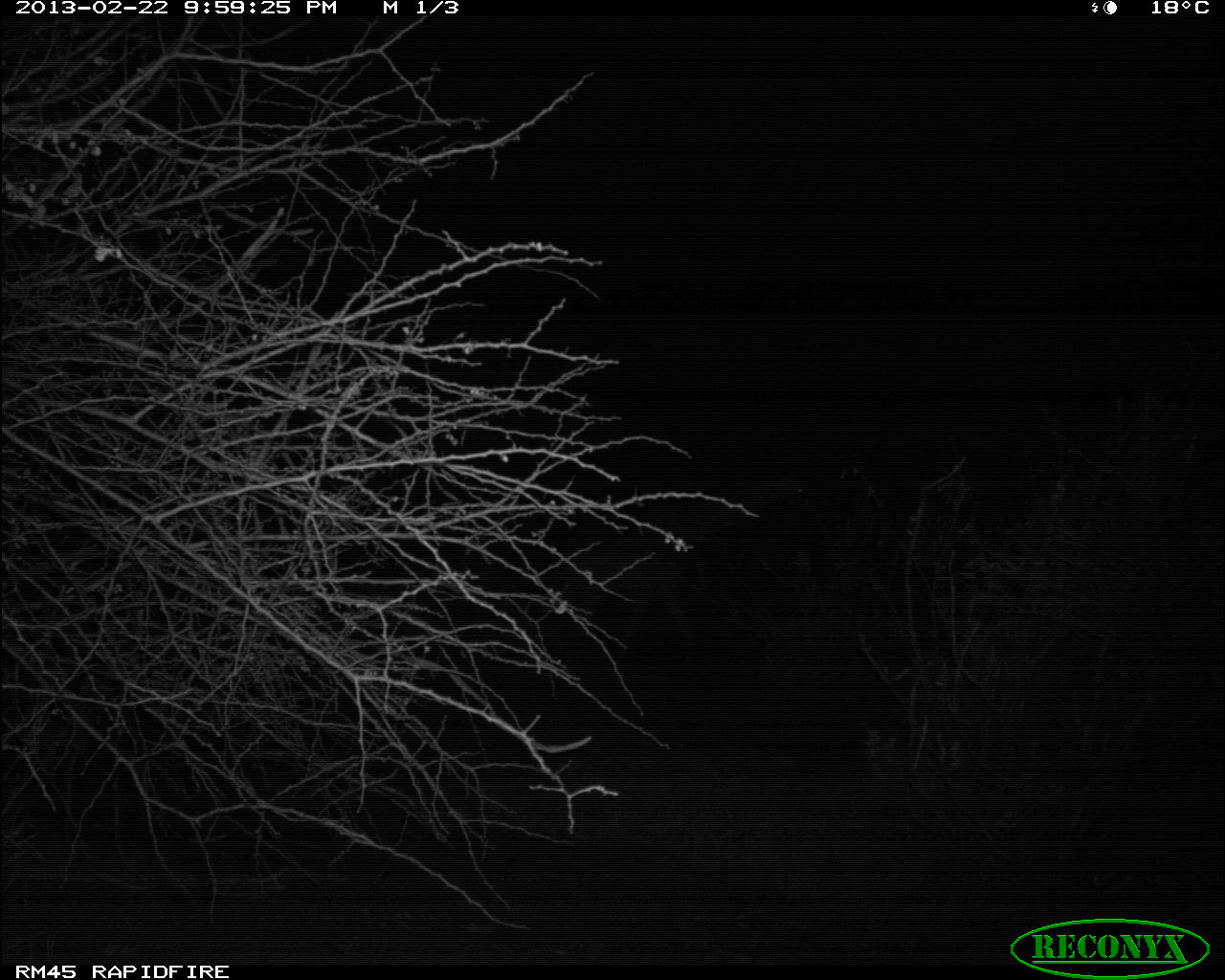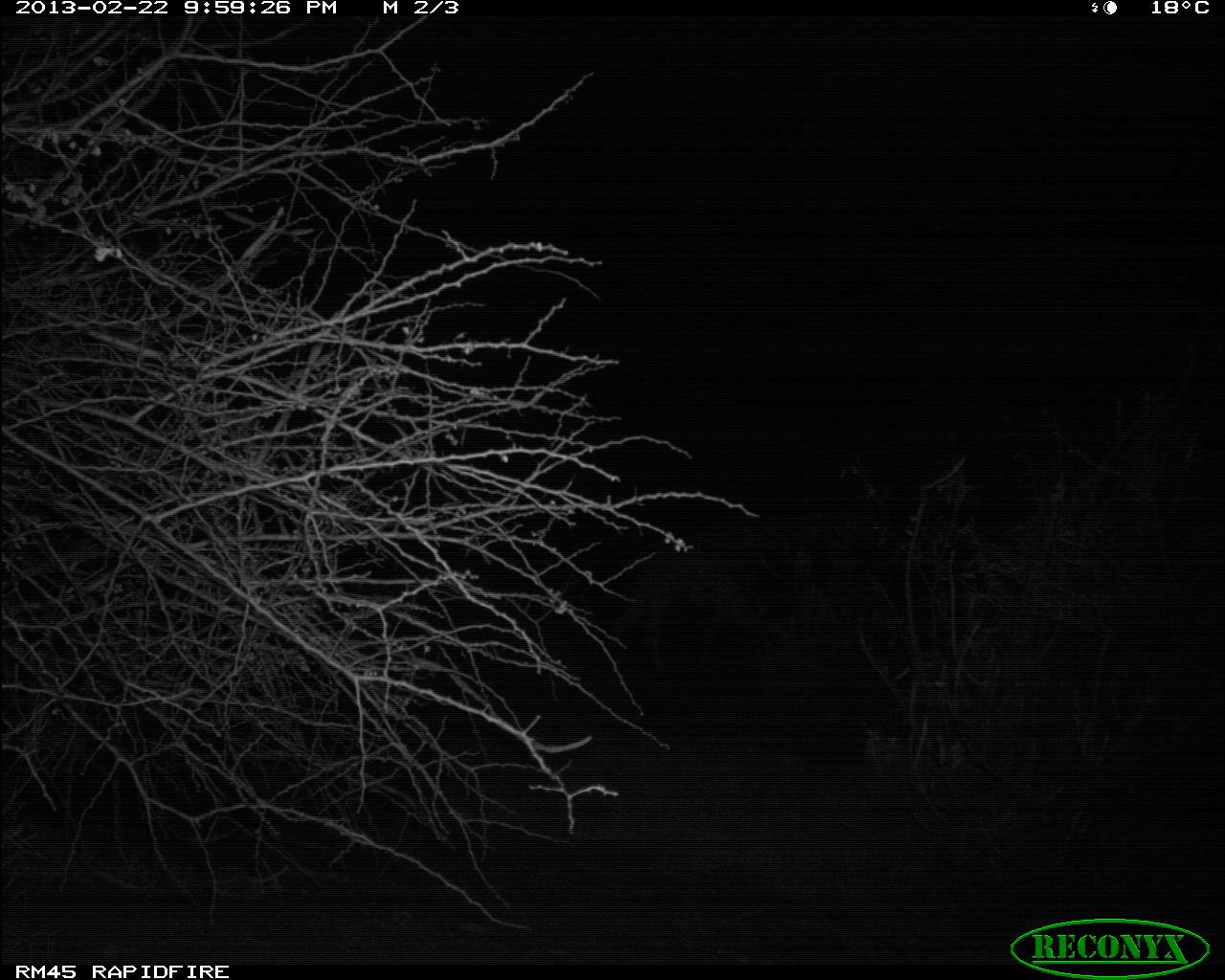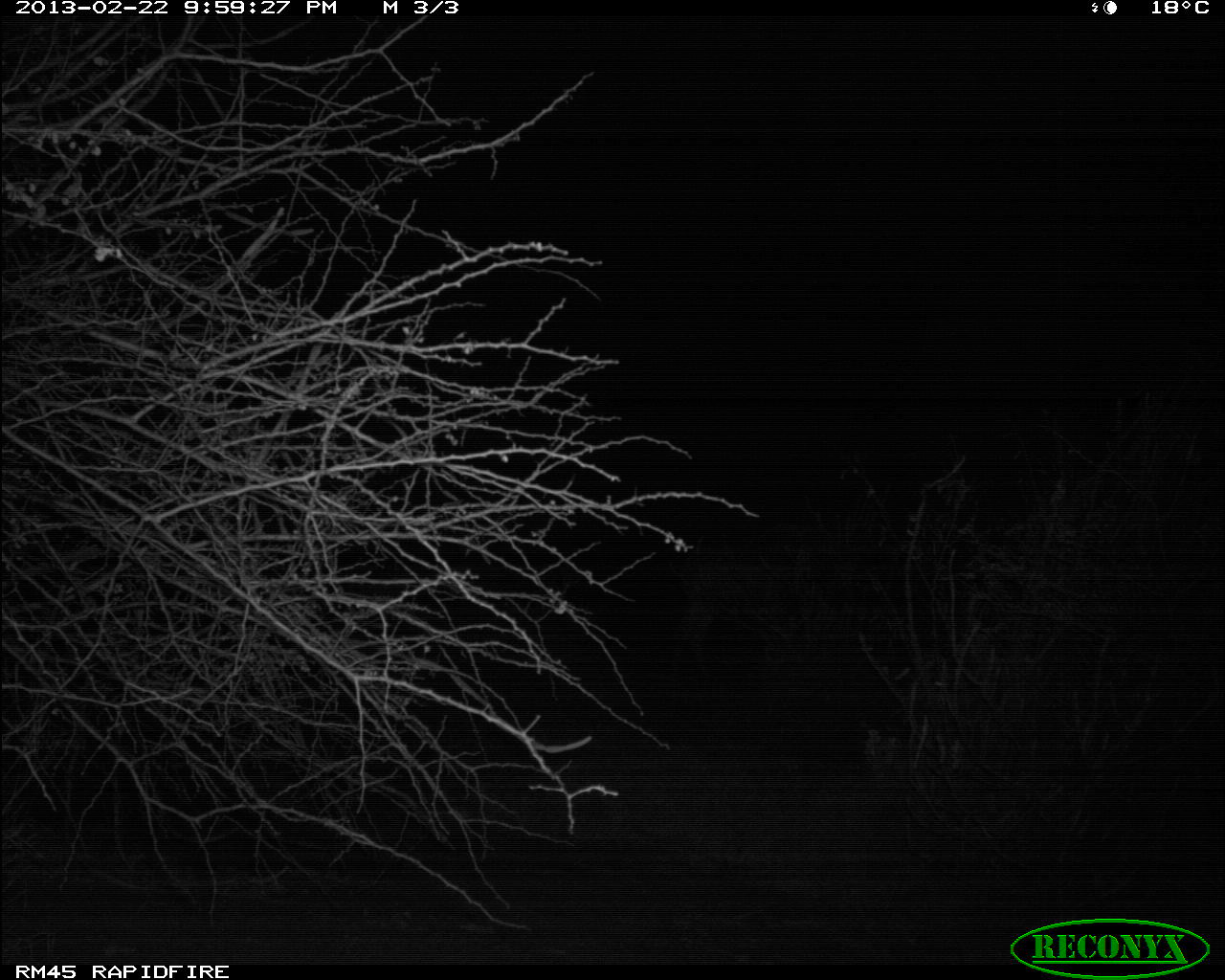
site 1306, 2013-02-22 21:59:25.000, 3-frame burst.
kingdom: Animalia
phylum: Chordata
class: Mammalia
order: Artiodactyla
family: Giraffidae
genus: Giraffa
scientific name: Giraffa camelopardalis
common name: giraffe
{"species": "Giraffa camelopardalis (giraffe)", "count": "1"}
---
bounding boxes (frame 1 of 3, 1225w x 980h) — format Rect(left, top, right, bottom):
giraffa camelopardalis: Rect(550, 473, 812, 660)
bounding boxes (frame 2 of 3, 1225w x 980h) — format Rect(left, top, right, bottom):
giraffa camelopardalis: Rect(609, 510, 882, 684)